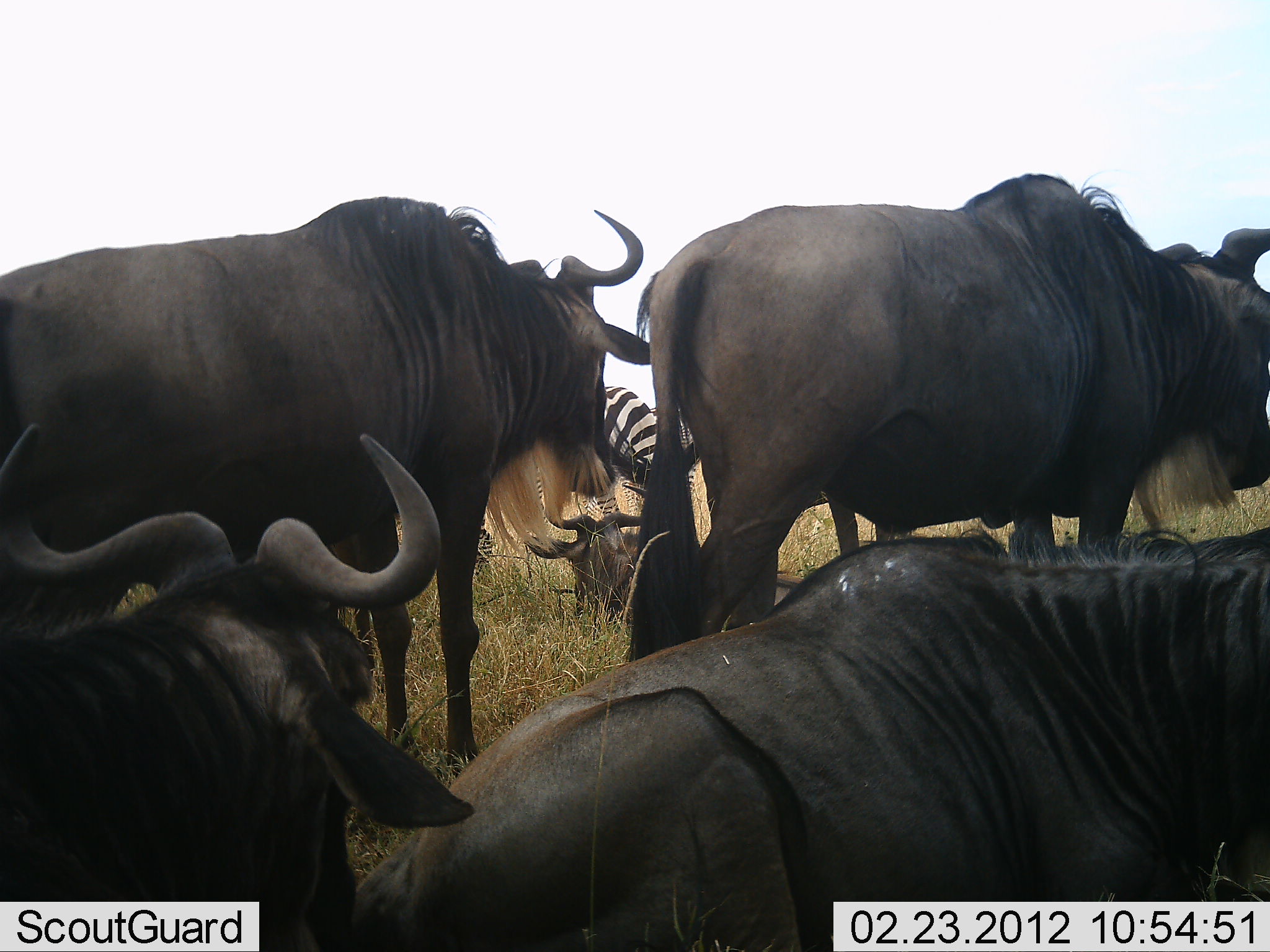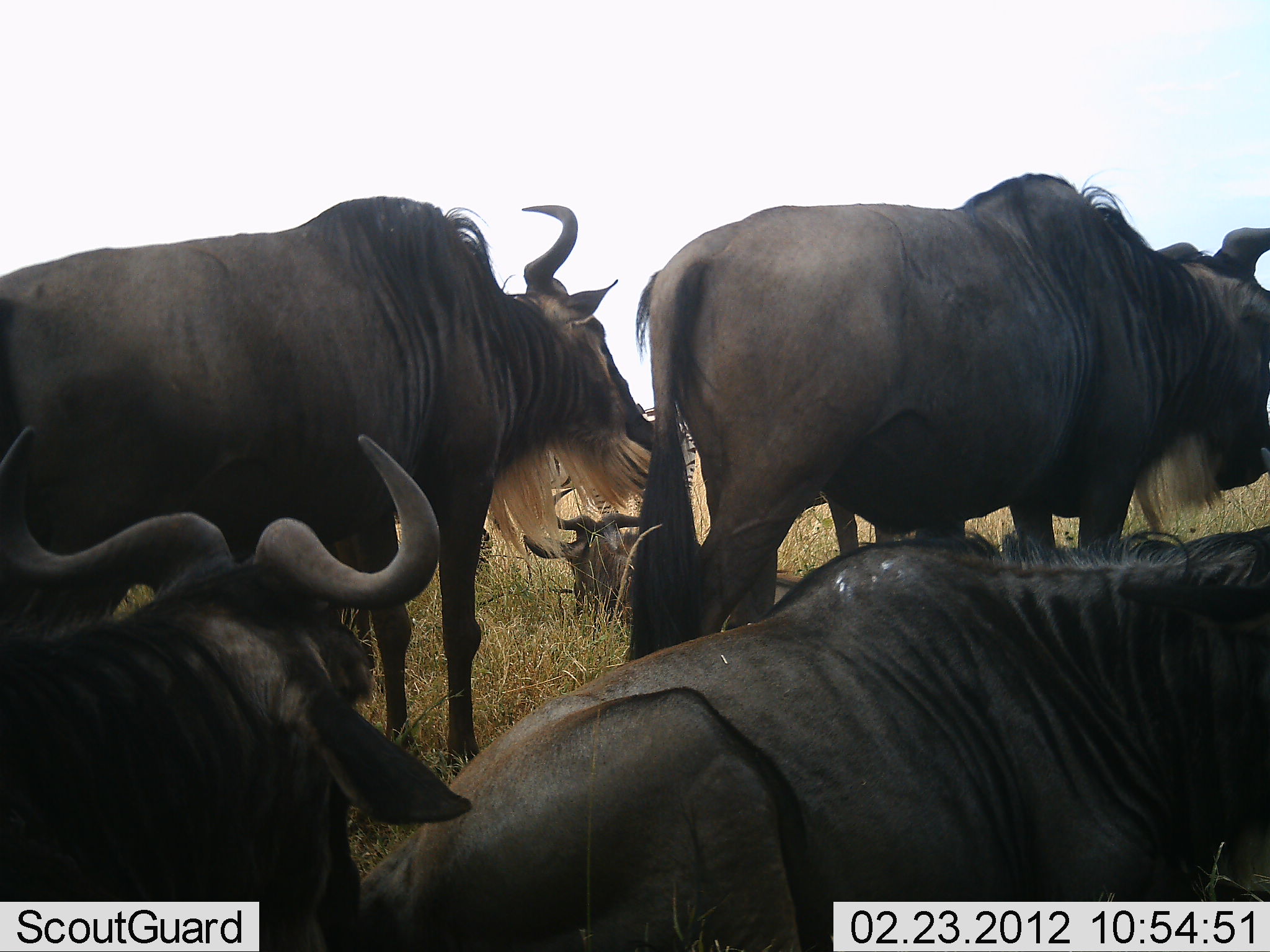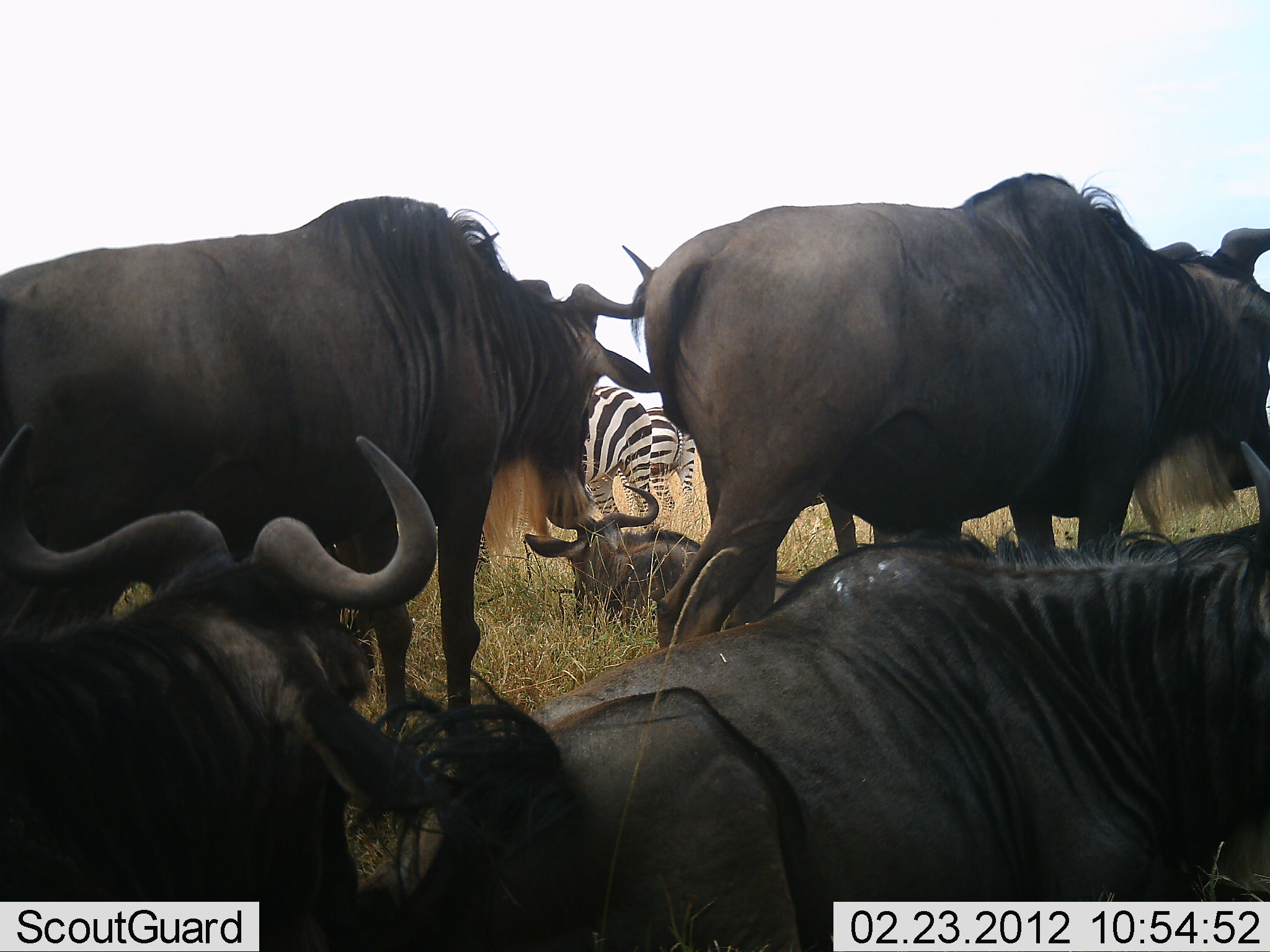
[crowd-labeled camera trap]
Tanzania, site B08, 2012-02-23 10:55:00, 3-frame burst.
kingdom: Animalia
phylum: Chordata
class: Mammalia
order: Artiodactyla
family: Bovidae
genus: Connochaetes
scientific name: Connochaetes taurinus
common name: blue wildebeest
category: wildebeest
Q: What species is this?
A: Wildebeest (blue wildebeest) (Connochaetes taurinus).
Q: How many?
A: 5.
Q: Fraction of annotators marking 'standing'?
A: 80%.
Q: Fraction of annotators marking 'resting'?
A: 93%.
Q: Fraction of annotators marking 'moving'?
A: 0%.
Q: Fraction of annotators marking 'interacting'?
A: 27%.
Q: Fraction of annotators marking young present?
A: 7%.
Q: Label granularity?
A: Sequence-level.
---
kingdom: Animalia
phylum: Chordata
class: Mammalia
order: Perissodactyla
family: Equidae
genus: Equus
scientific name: Equus quagga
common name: plains zebra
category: zebra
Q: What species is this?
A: Zebra (plains zebra) (Equus quagga).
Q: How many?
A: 2.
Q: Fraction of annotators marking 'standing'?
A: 85%.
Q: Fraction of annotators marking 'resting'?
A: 15%.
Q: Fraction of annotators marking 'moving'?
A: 0%.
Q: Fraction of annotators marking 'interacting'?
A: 0%.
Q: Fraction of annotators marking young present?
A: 0%.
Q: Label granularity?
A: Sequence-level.